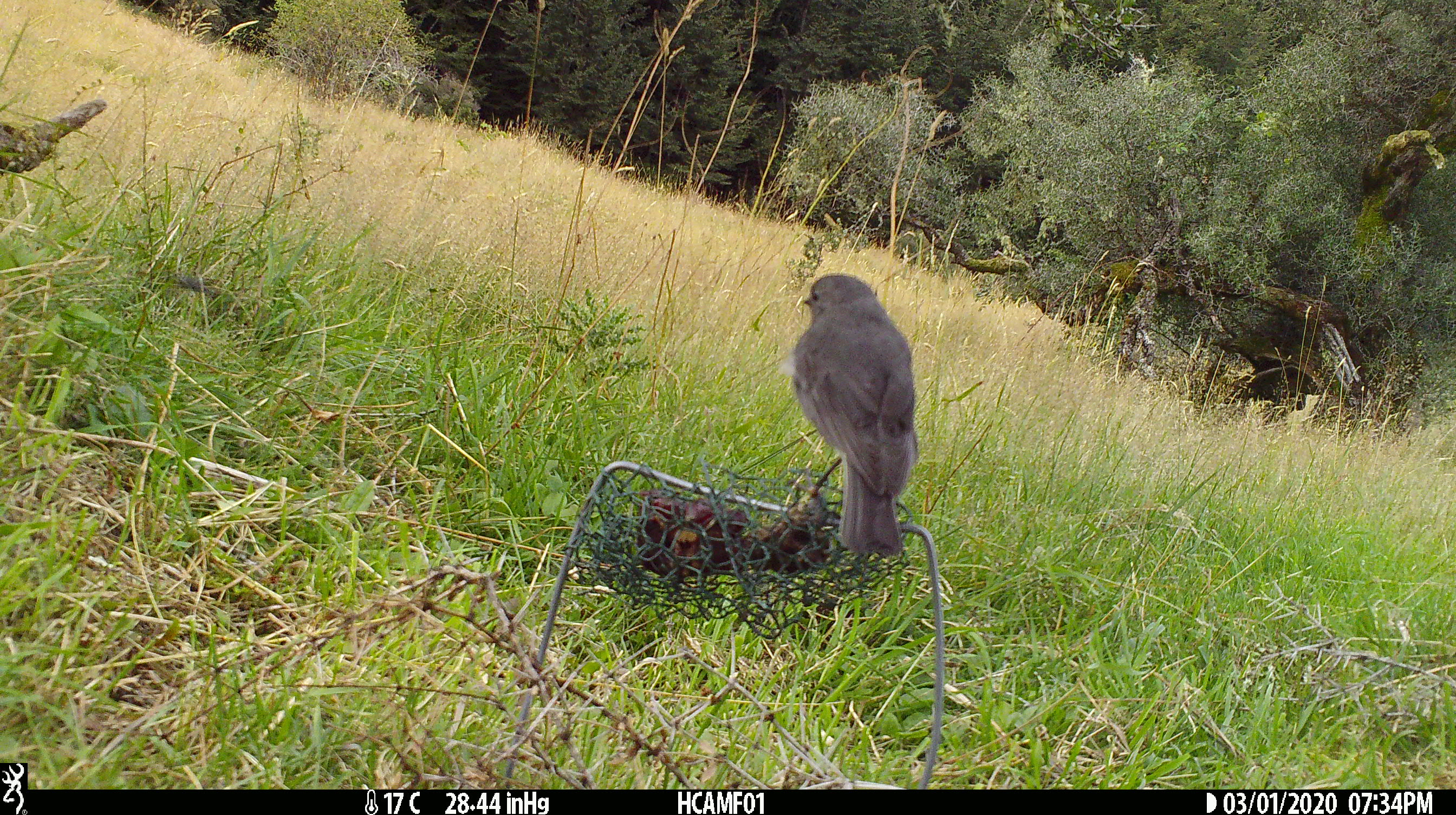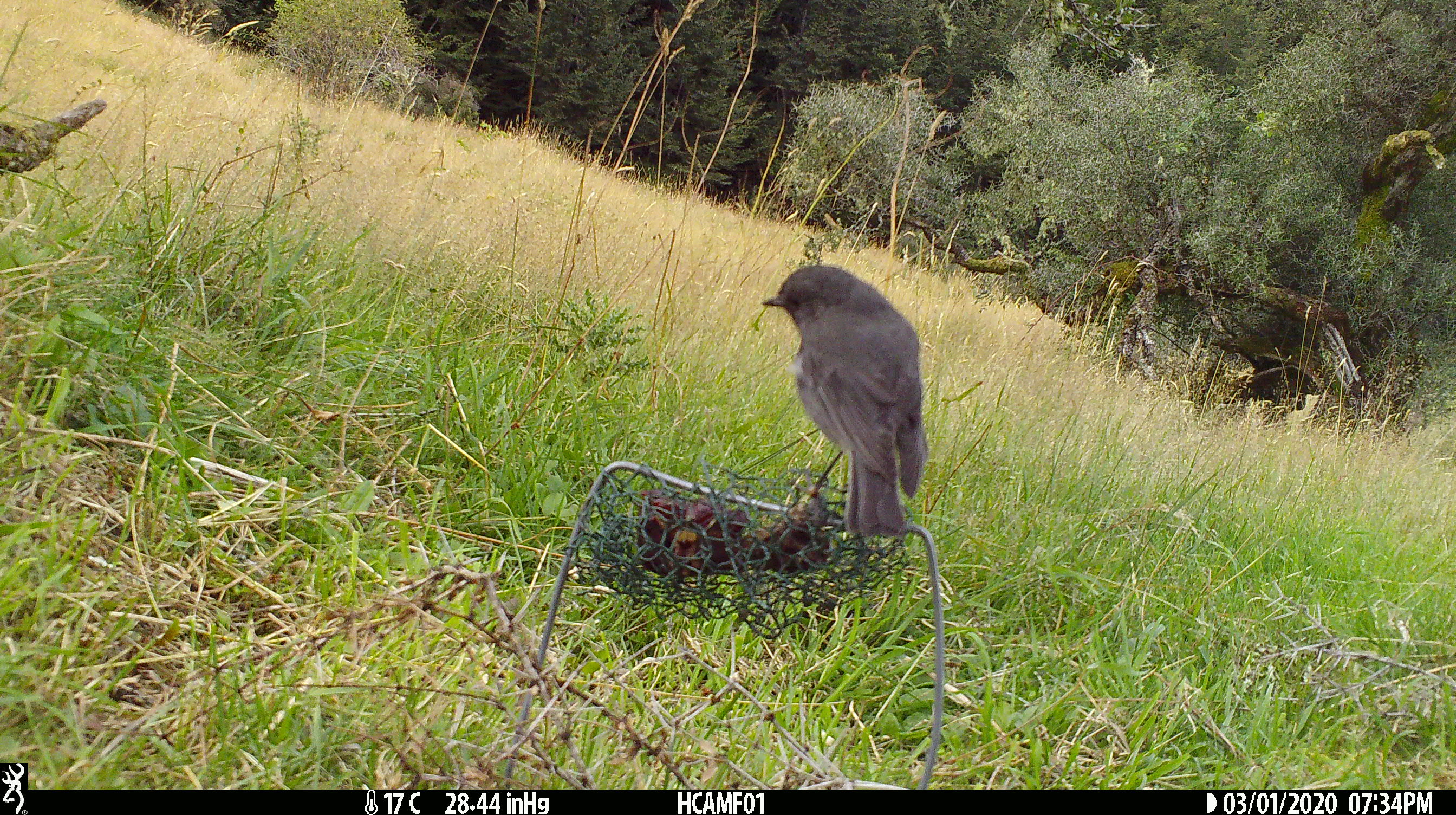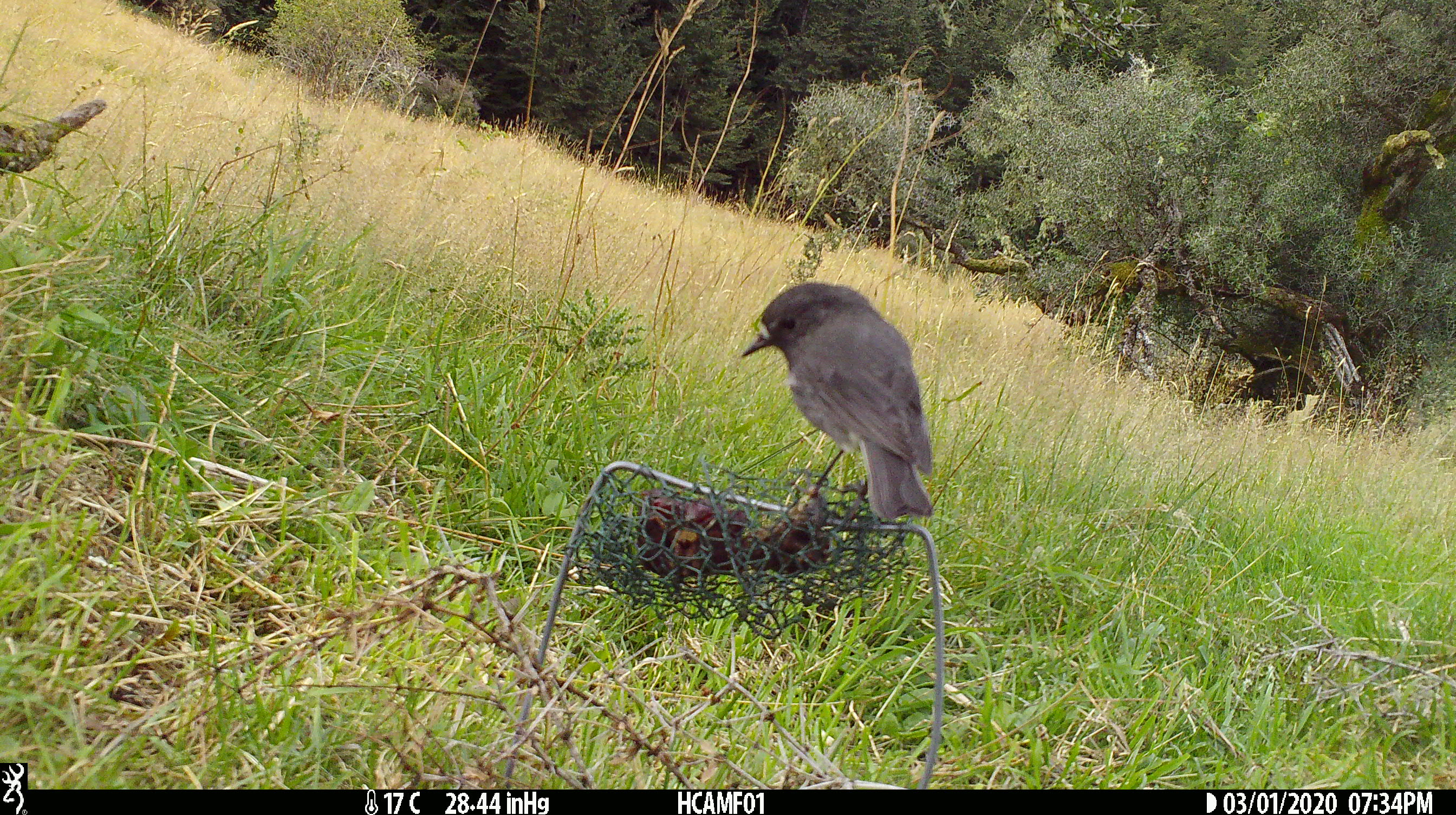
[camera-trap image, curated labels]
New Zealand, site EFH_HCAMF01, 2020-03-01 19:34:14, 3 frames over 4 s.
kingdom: Animalia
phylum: Chordata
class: Aves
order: Passeriformes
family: Petroicidae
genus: Petroica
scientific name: Petroica australis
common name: new zealand robin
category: robin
Robin (new zealand robin) (Petroica australis).